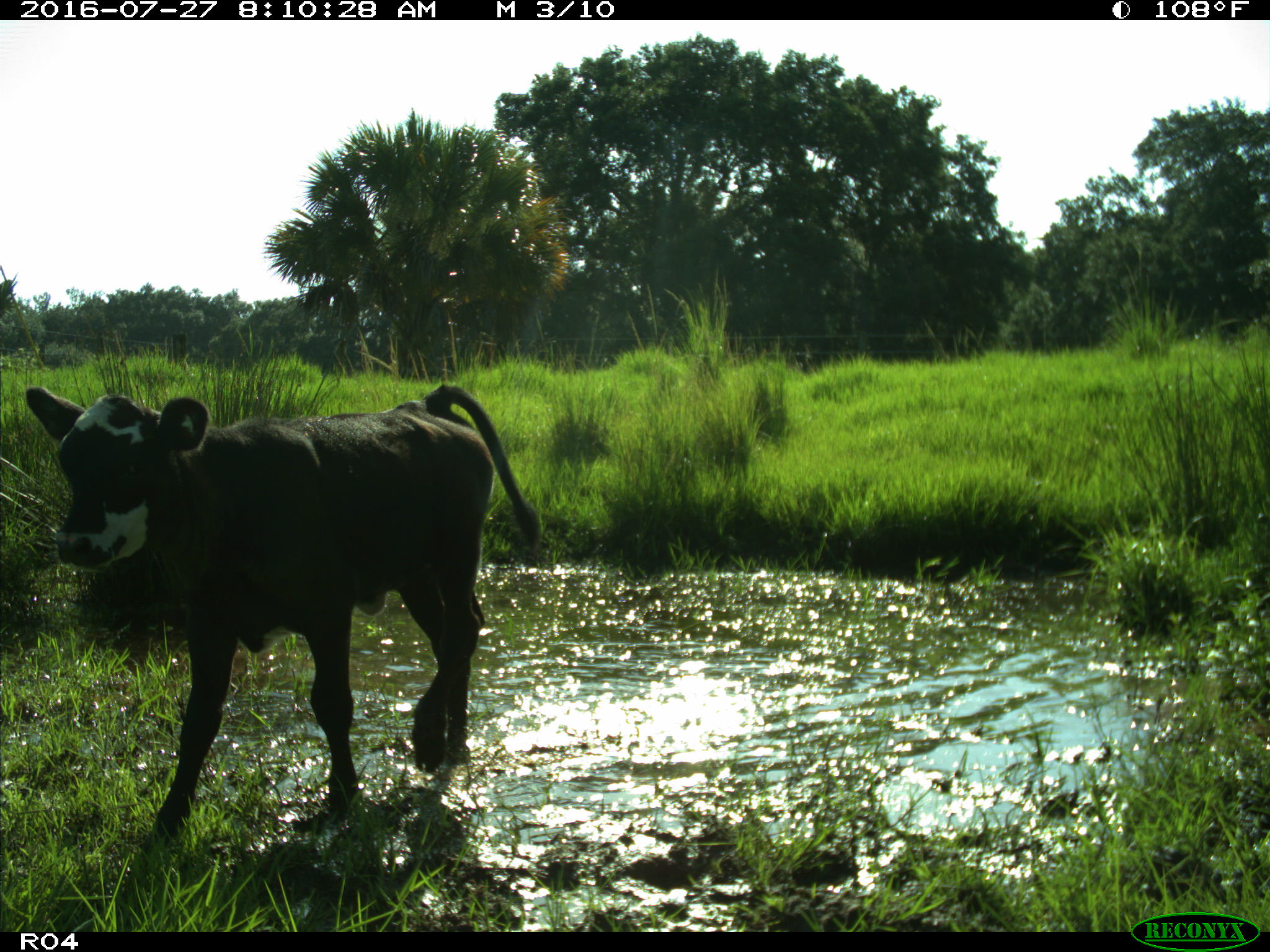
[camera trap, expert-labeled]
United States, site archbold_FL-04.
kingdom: Animalia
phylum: Chordata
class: Mammalia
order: Artiodactyla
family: Bovidae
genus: Bos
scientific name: Bos taurus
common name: domestic cow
Bos taurus (domestic cow).